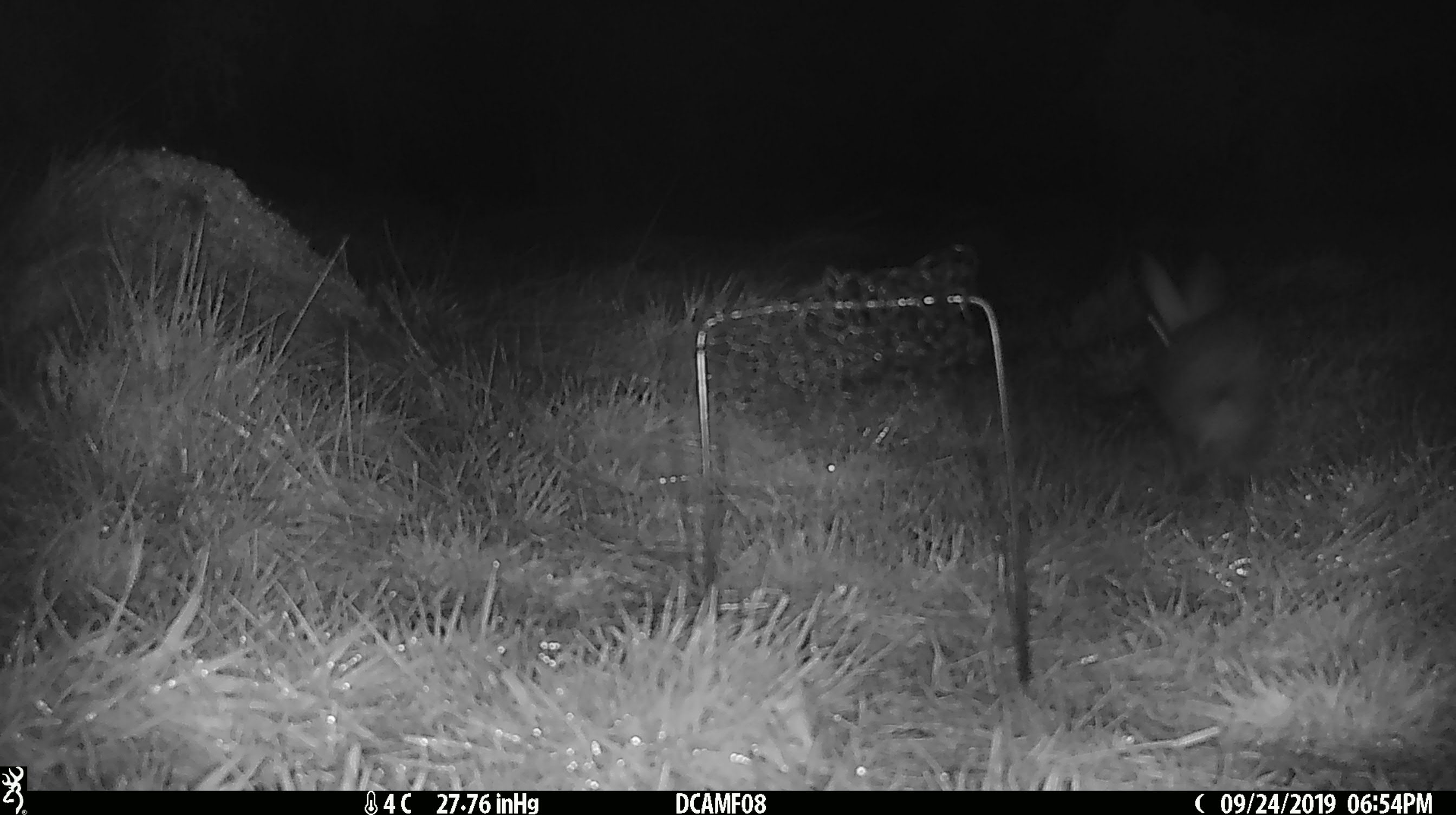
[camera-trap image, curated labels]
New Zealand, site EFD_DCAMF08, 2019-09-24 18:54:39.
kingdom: Animalia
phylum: Chordata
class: Mammalia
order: Lagomorpha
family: Leporidae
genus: Oryctolagus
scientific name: Oryctolagus cuniculus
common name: european rabbit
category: rabbit